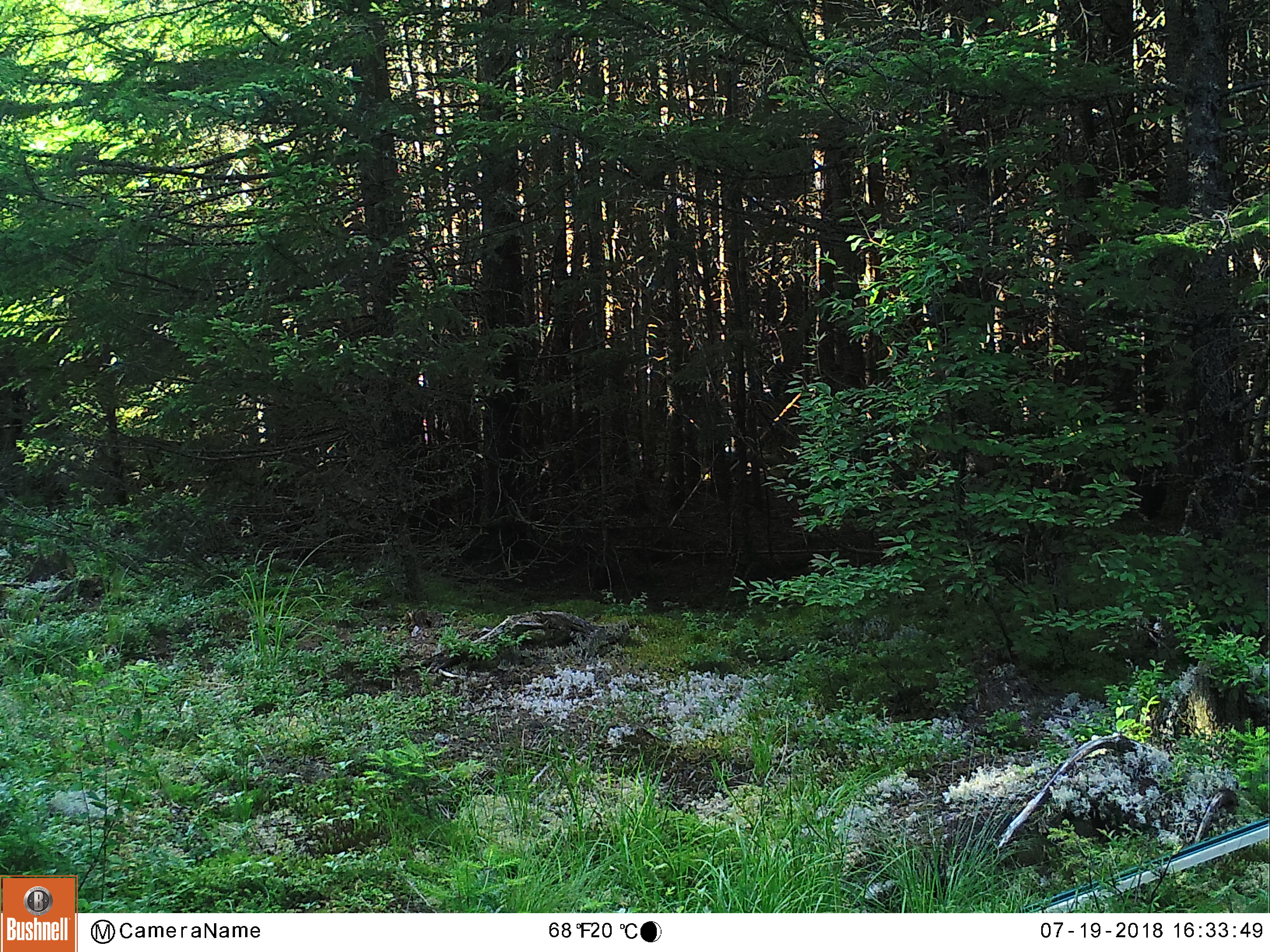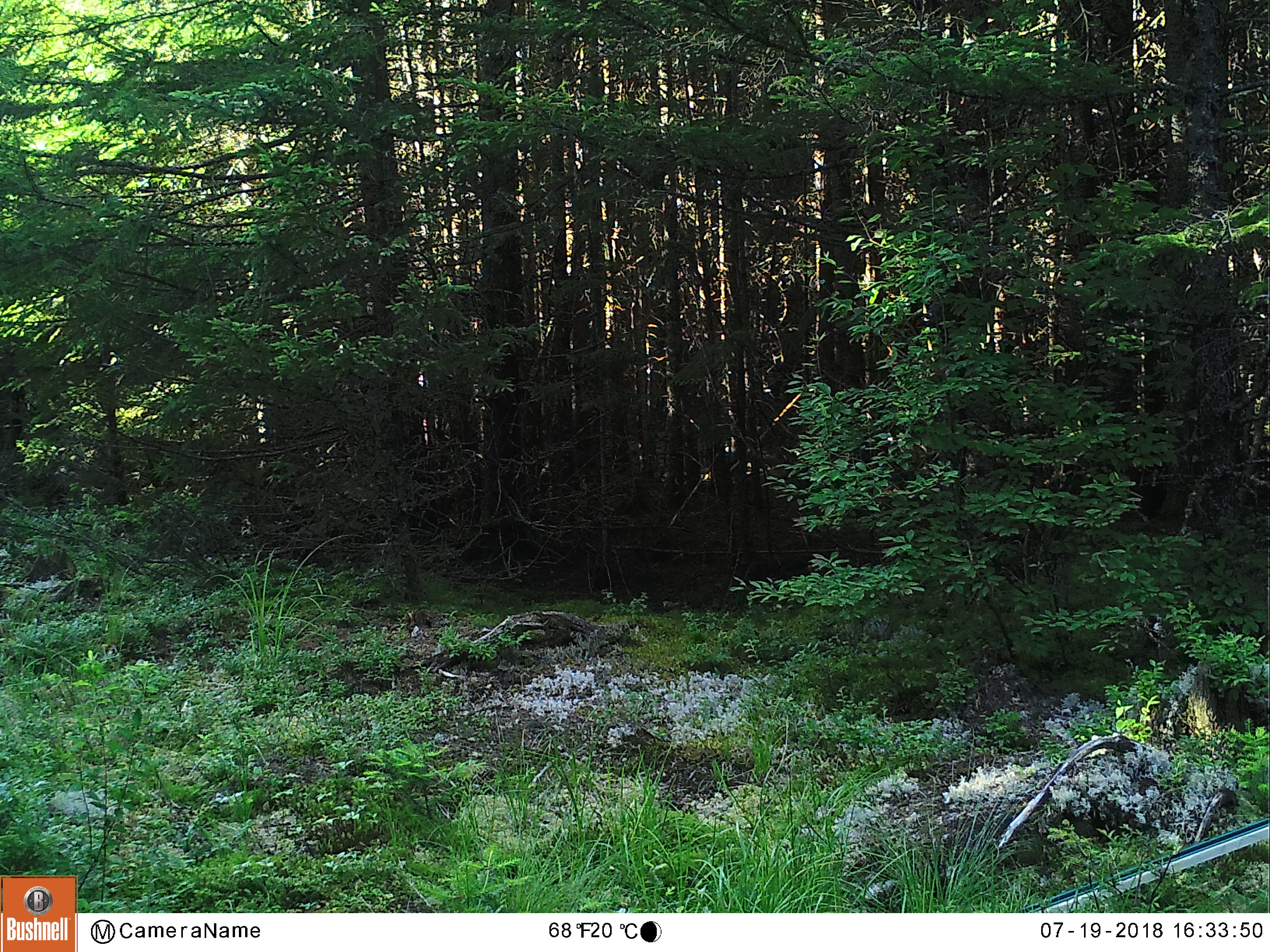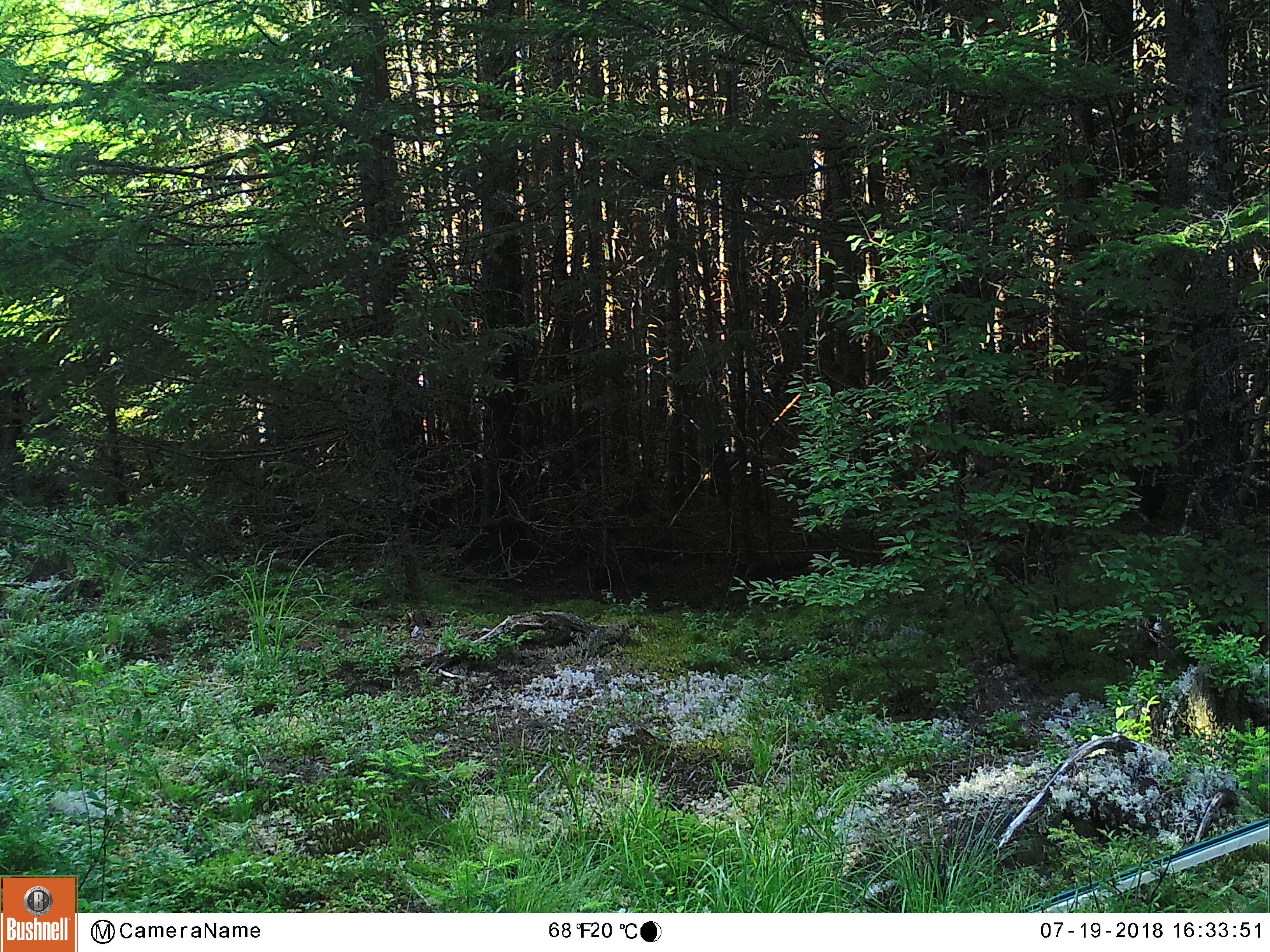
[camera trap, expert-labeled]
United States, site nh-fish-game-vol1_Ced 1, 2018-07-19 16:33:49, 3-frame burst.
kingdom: Animalia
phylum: Chordata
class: Mammalia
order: Artiodactyla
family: Cervidae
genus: Odocoileus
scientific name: Odocoileus virginianus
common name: white-tailed deer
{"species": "white-tailed deer (Odocoileus virginianus)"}